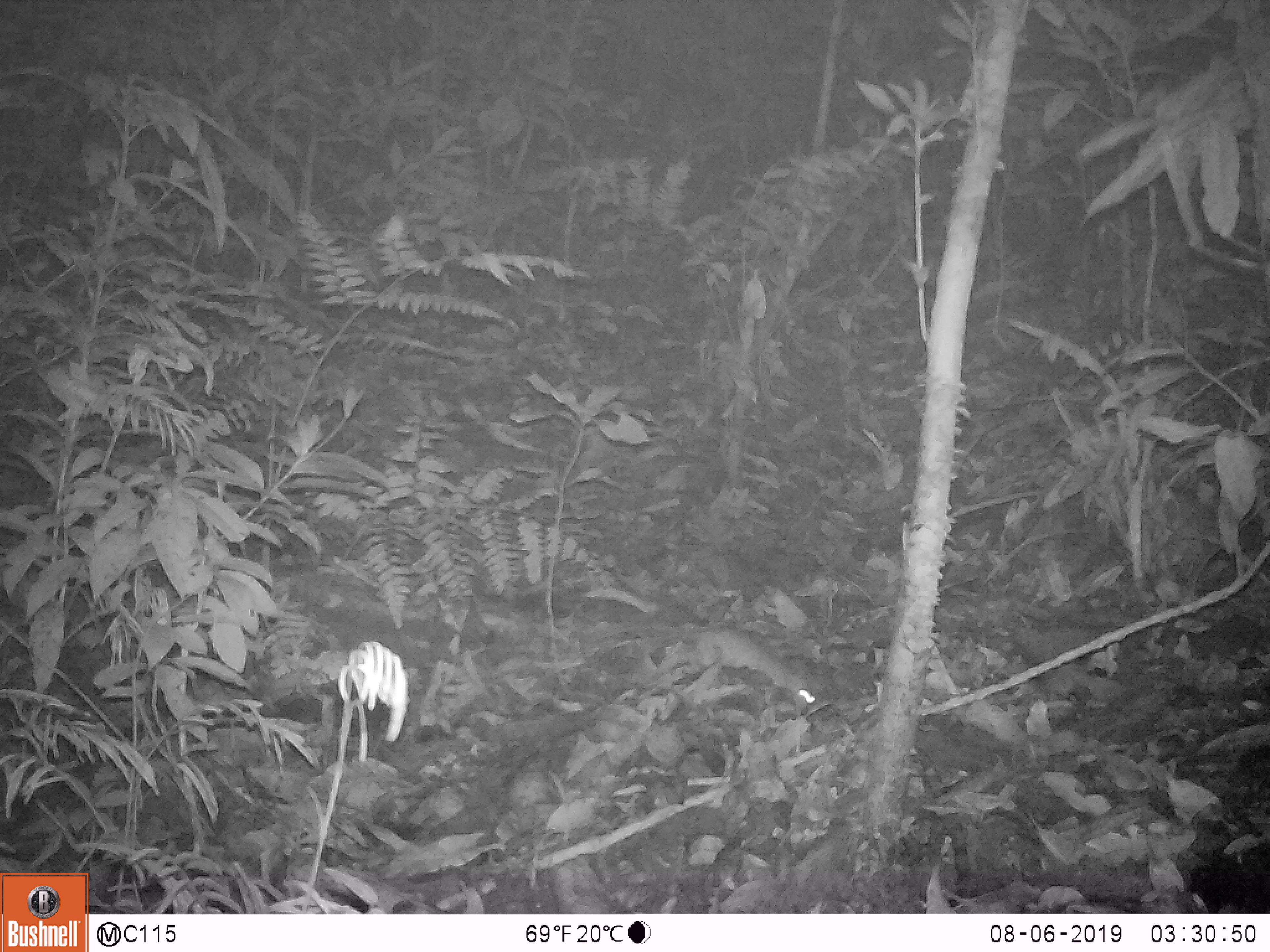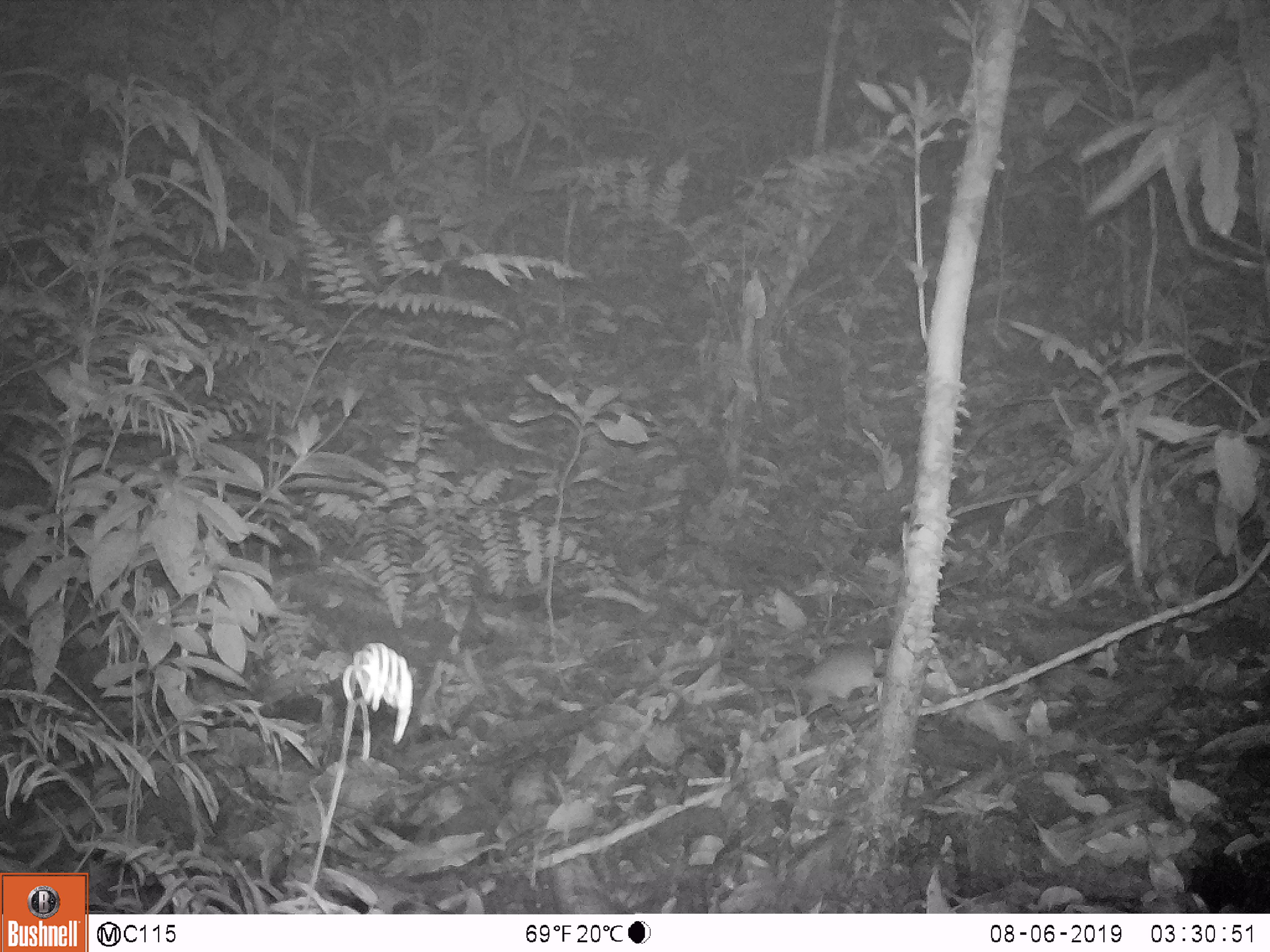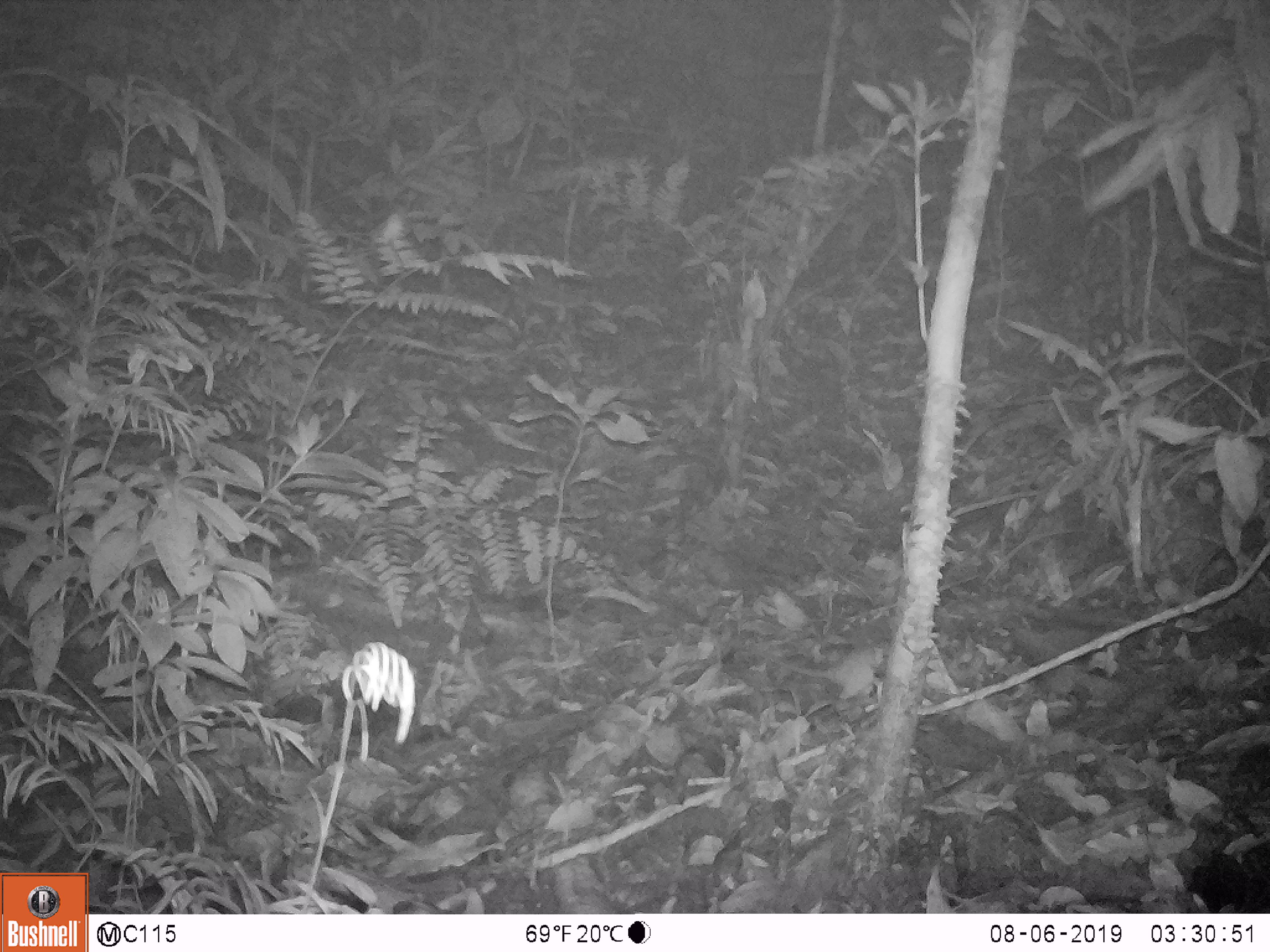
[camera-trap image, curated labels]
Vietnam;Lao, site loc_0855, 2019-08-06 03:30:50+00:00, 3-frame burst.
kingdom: Animalia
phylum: Chordata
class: Mammalia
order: Rodentia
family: Muridae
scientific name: Muridae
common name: old-world mice and rats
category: unidentified murid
Unidentified murid (old-world mice and rats) (Muridae). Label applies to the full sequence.